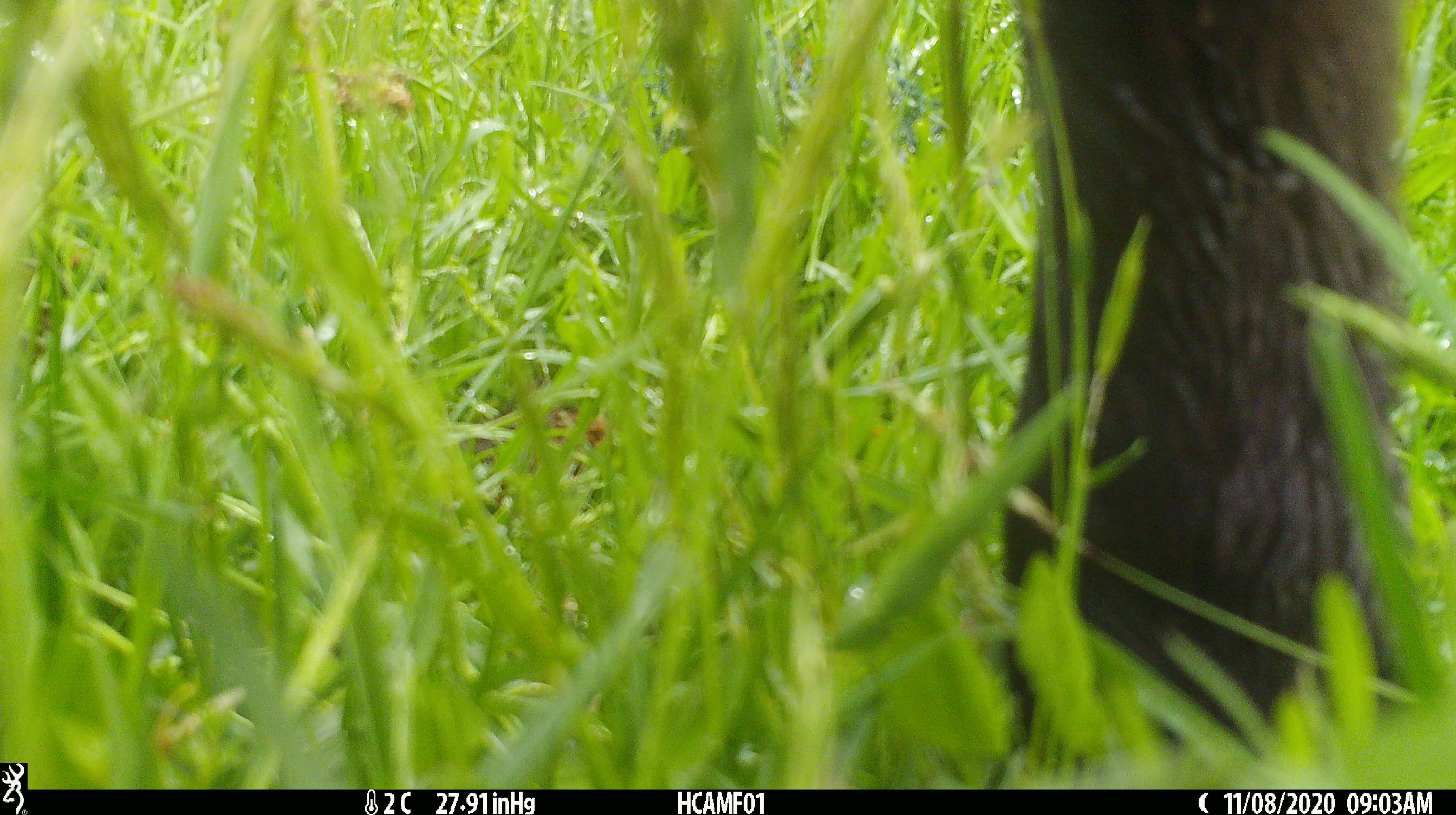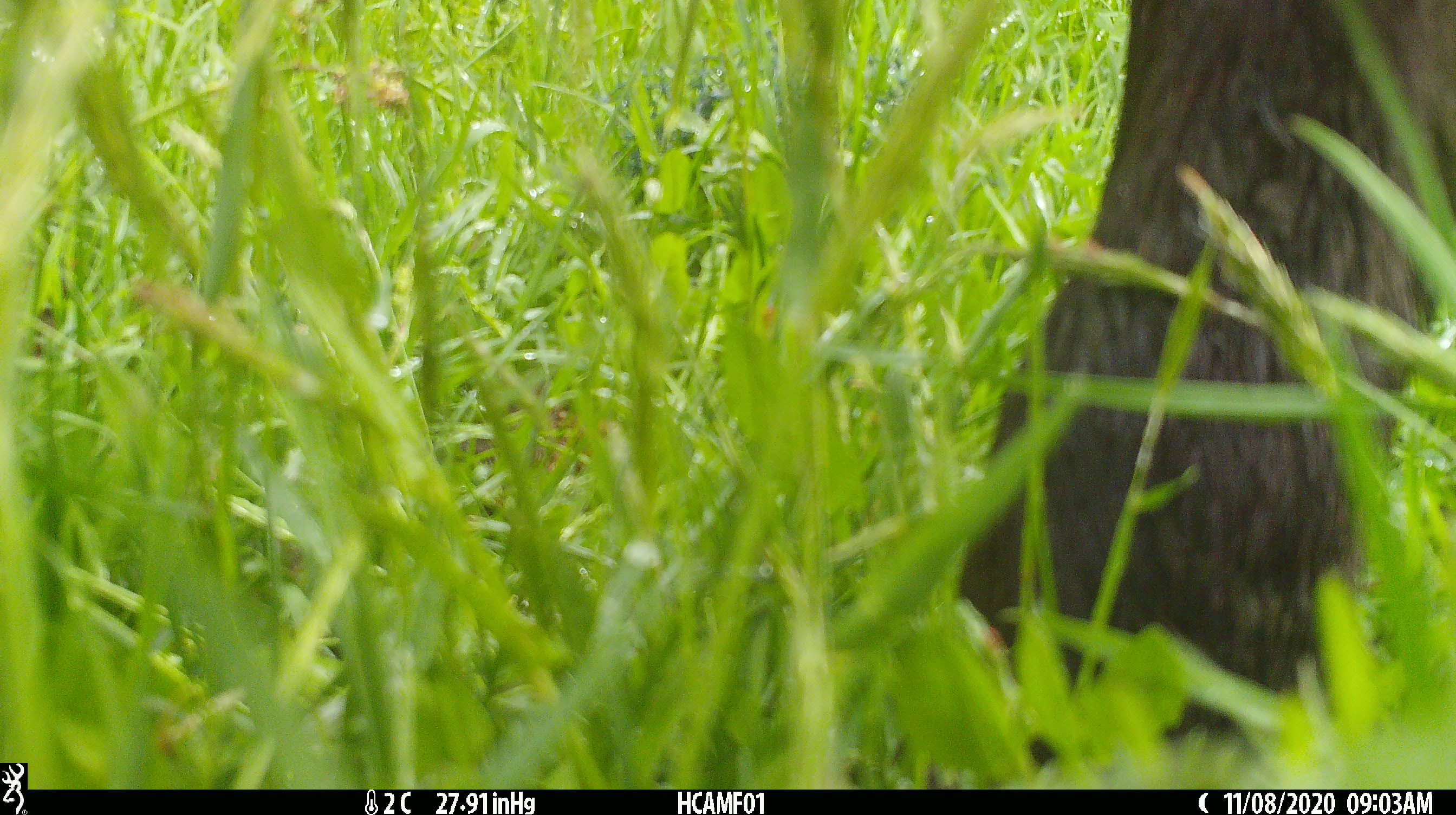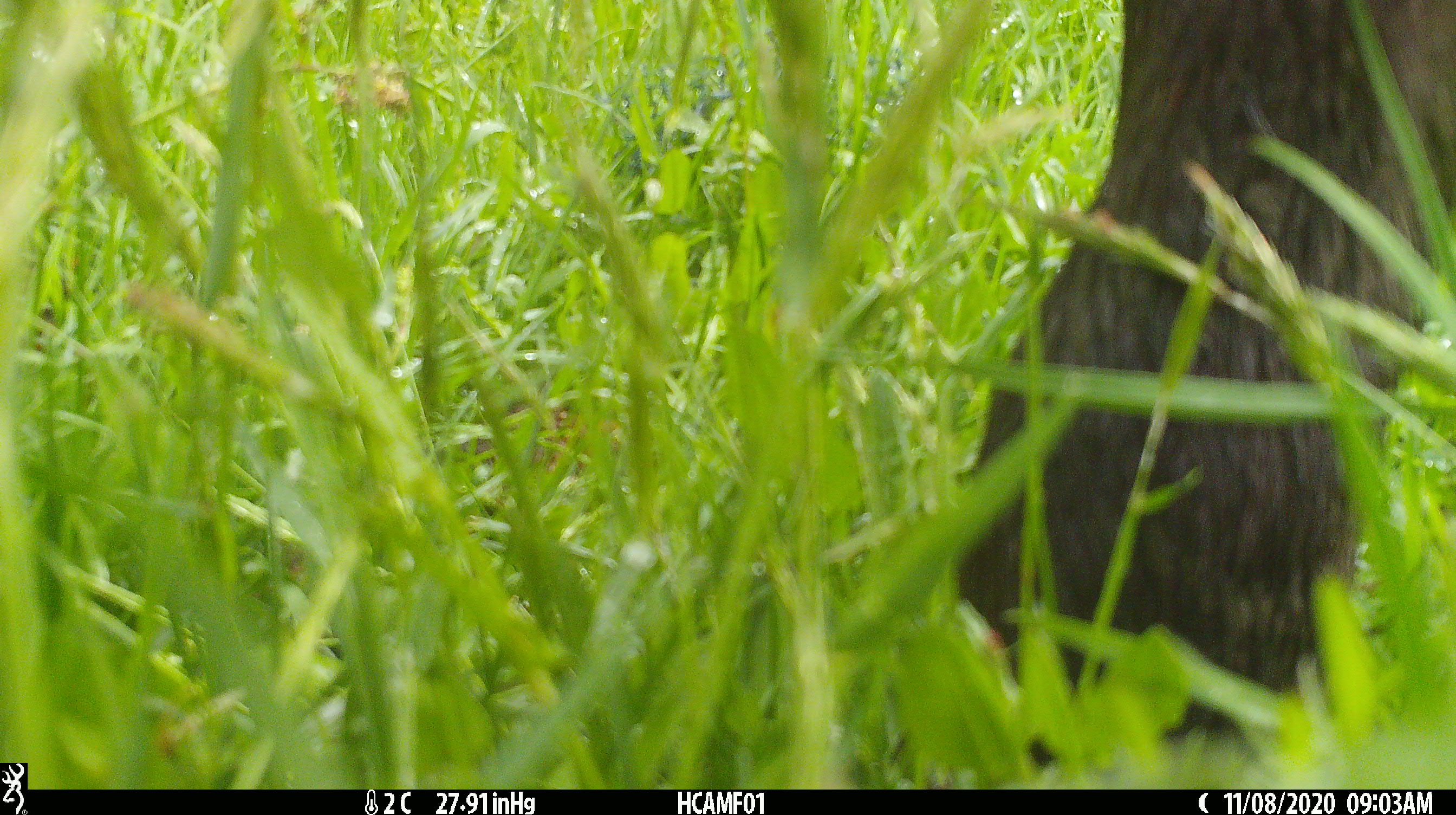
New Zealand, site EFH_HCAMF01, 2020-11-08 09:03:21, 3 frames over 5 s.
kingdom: Animalia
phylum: Chordata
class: Mammalia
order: Artiodactyla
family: Bovidae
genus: Bos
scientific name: Bos taurus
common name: domestic cow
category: cow